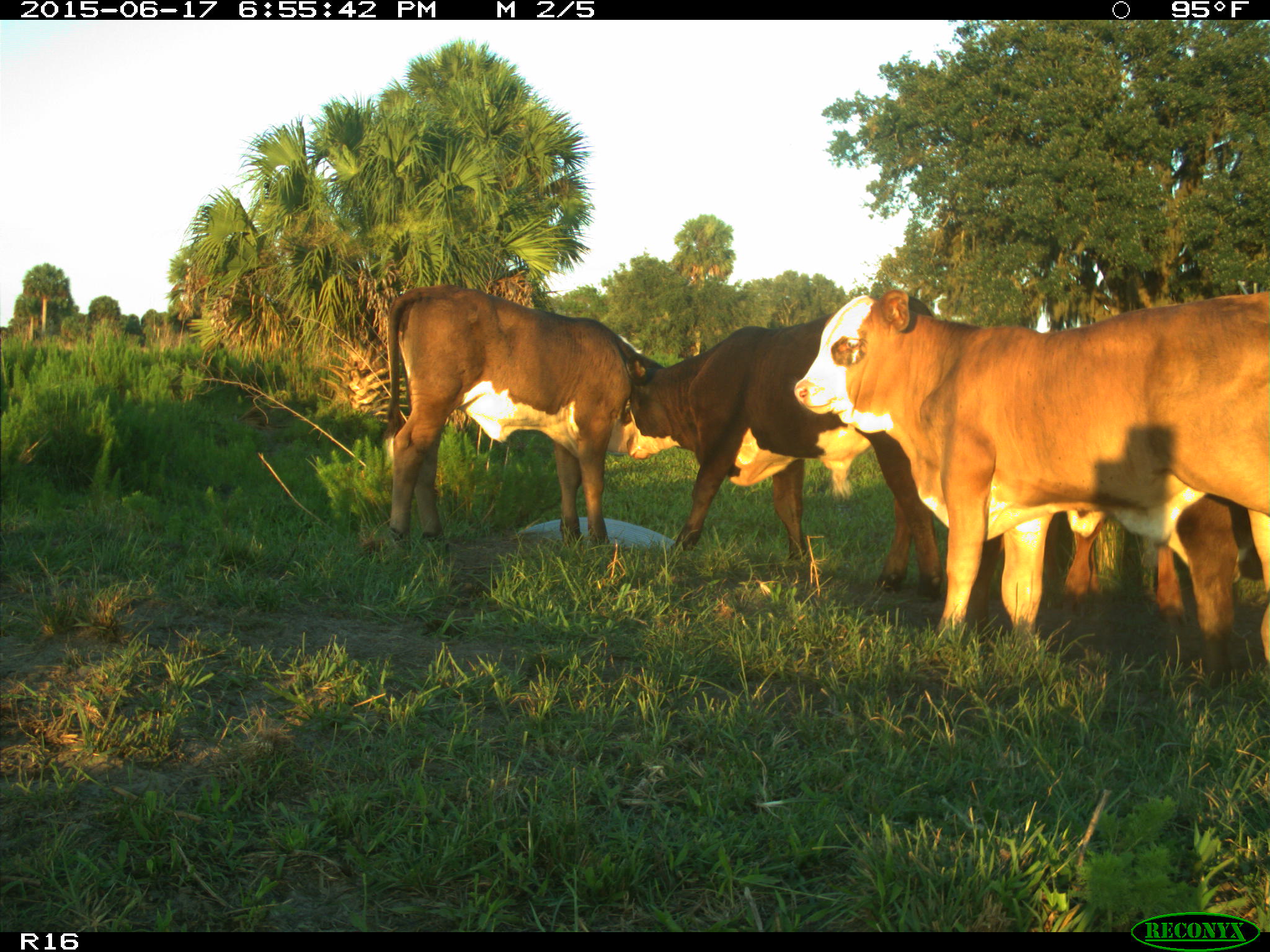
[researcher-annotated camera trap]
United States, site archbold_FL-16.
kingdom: Animalia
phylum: Chordata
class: Mammalia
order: Artiodactyla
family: Bovidae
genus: Bos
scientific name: Bos taurus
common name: domestic cow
Bos taurus (domestic cow).